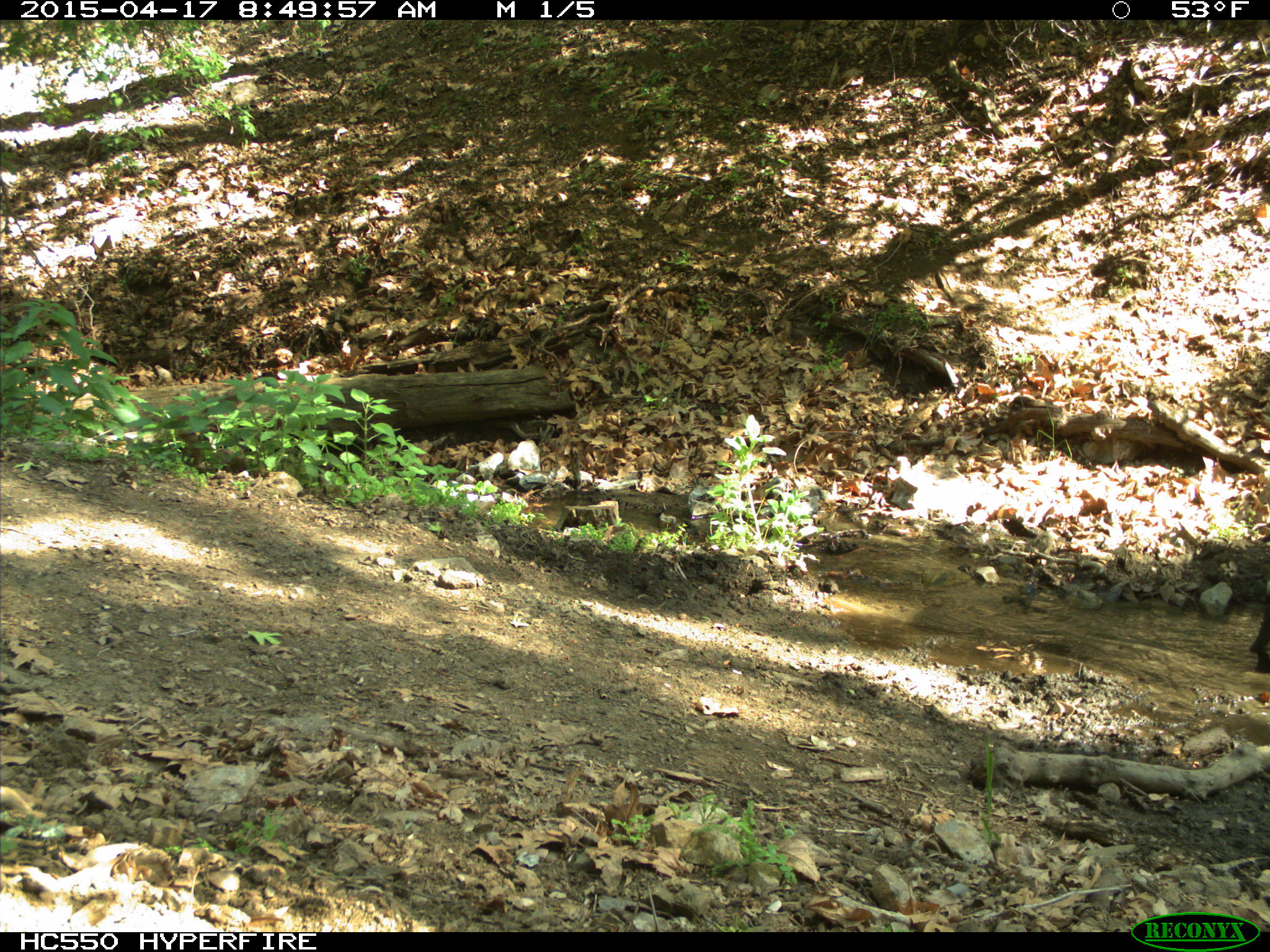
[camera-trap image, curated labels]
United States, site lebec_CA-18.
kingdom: Animalia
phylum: Chordata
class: Mammalia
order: Artiodactyla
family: Bovidae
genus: Bos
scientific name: Bos taurus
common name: domestic cow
Bos taurus (domestic cow).